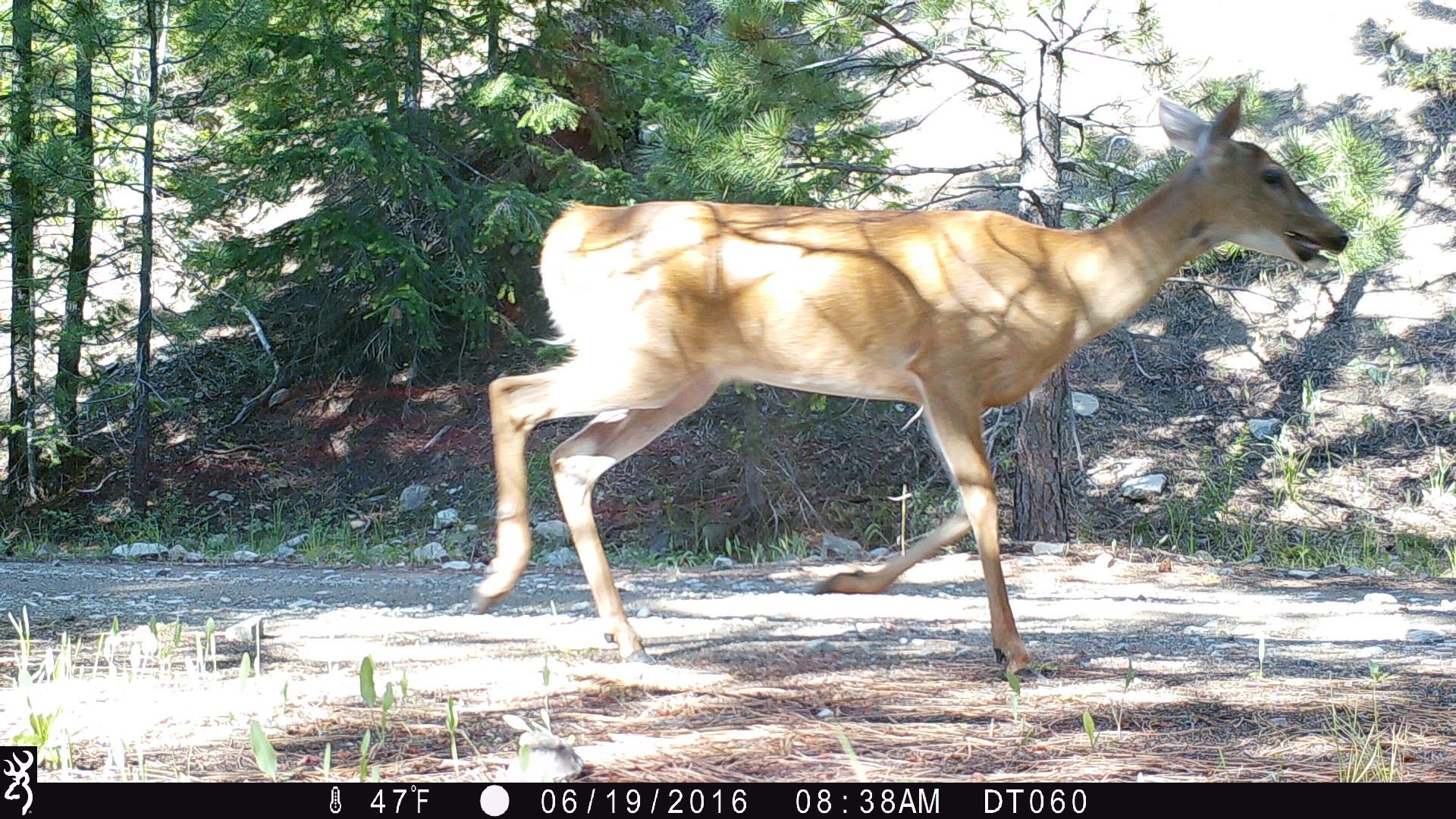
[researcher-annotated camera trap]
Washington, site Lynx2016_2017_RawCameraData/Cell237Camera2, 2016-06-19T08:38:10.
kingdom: Animalia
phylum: Chordata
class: Mammalia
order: Artiodactyla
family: Cervidae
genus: Odocoileus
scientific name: Odocoileus virginianus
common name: white-tailed deer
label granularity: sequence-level